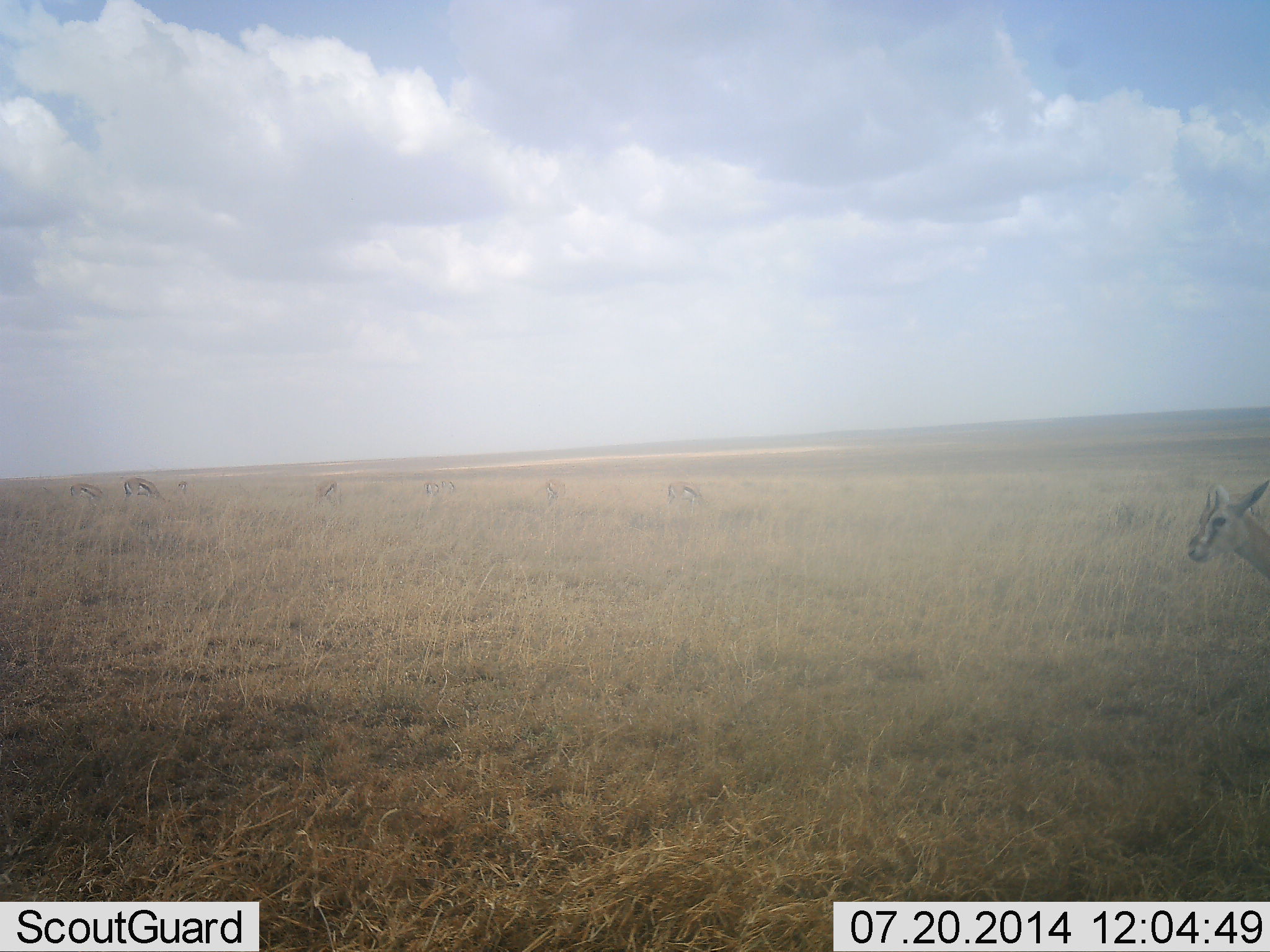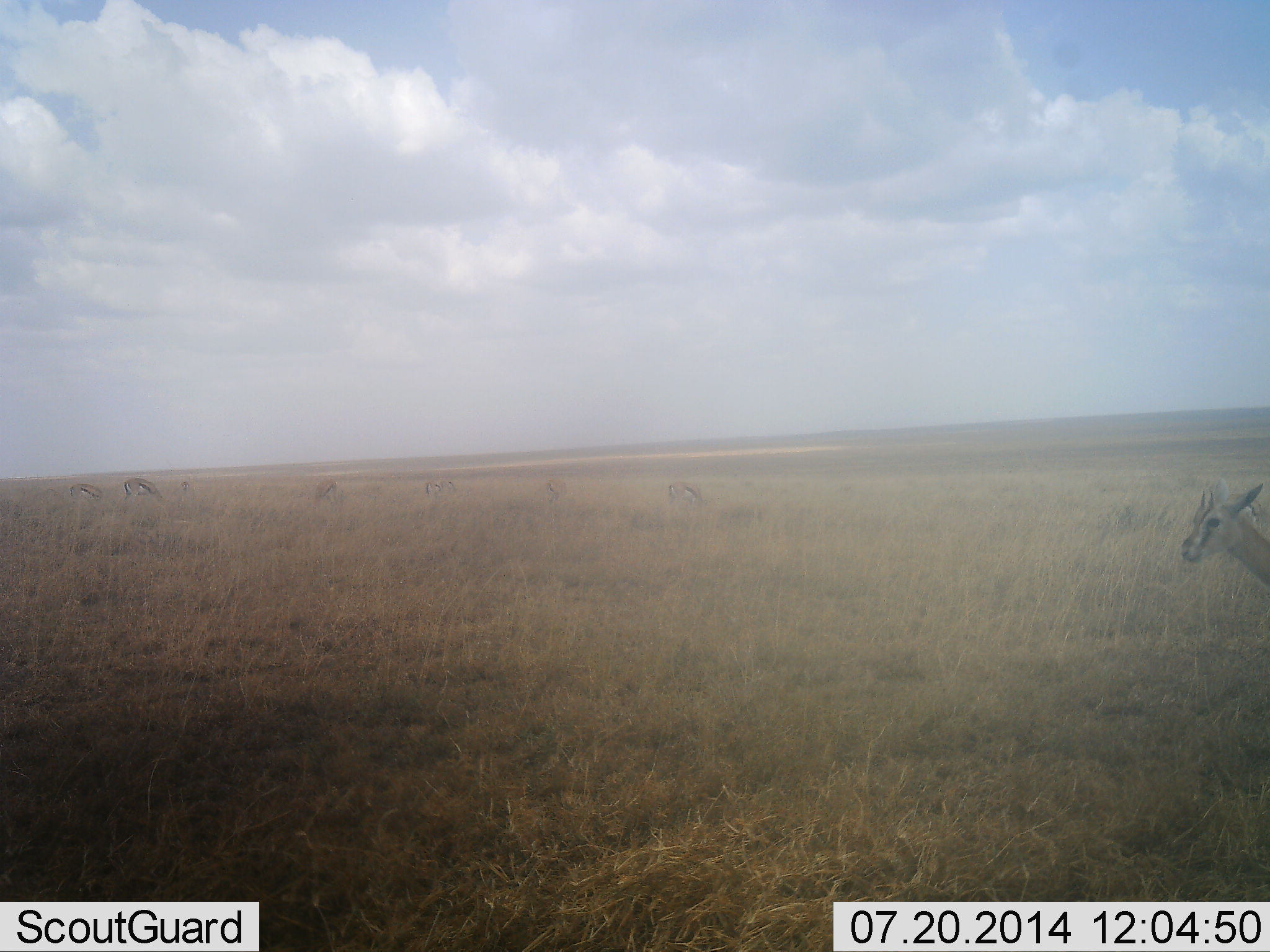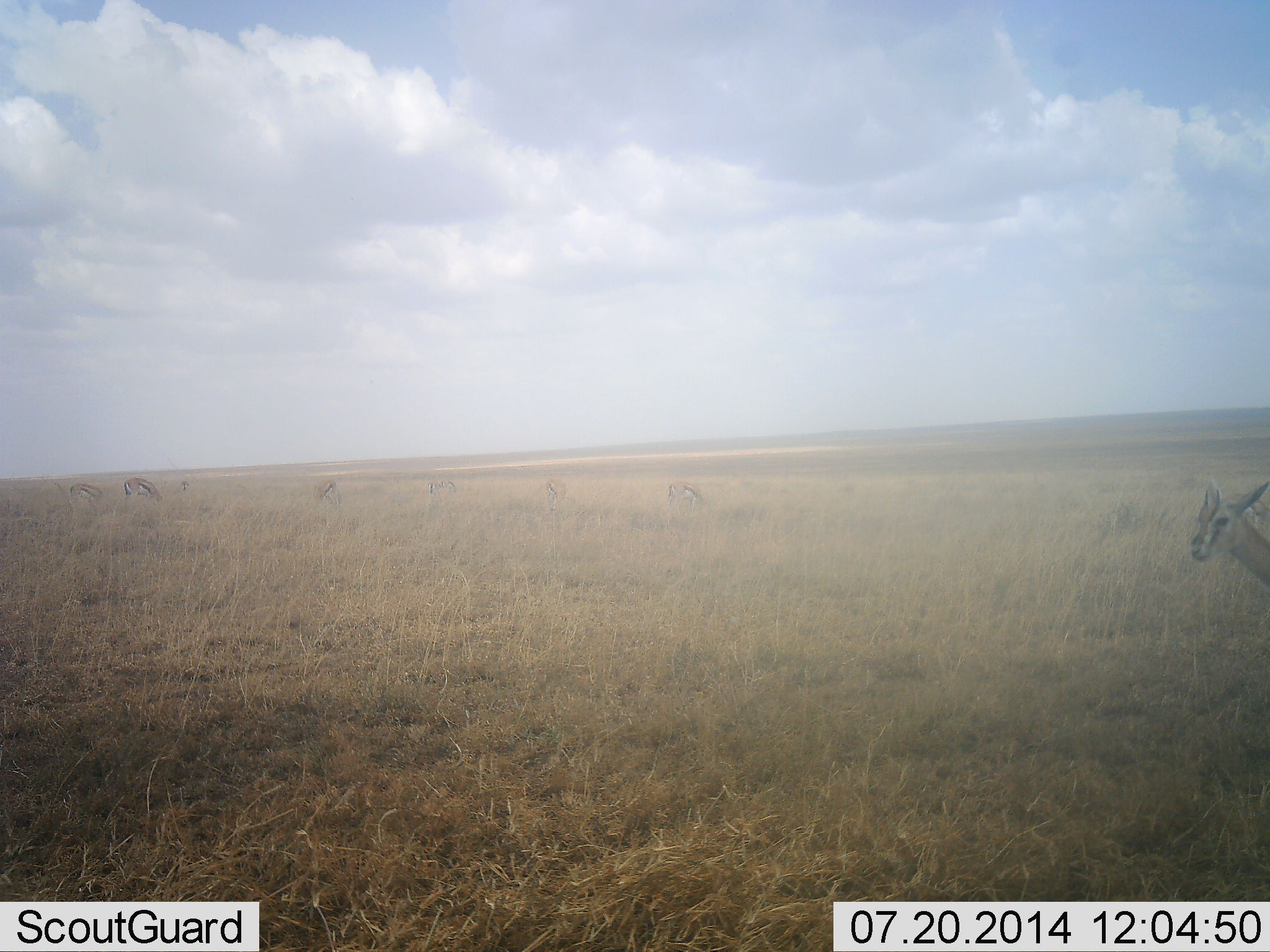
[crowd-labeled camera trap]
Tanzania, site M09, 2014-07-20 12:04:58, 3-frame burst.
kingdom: Animalia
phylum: Chordata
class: Mammalia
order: Artiodactyla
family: Bovidae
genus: Eudorcas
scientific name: Eudorcas thomsonii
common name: thomson's gazelle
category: gazellethomsons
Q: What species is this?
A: Gazellethomsons (thomson's gazelle) (Eudorcas thomsonii).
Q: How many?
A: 7.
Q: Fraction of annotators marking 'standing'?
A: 60%.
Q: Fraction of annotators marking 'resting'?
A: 0%.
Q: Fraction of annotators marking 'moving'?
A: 30%.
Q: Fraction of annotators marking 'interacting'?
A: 0%.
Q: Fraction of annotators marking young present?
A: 0%.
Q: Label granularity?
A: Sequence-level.